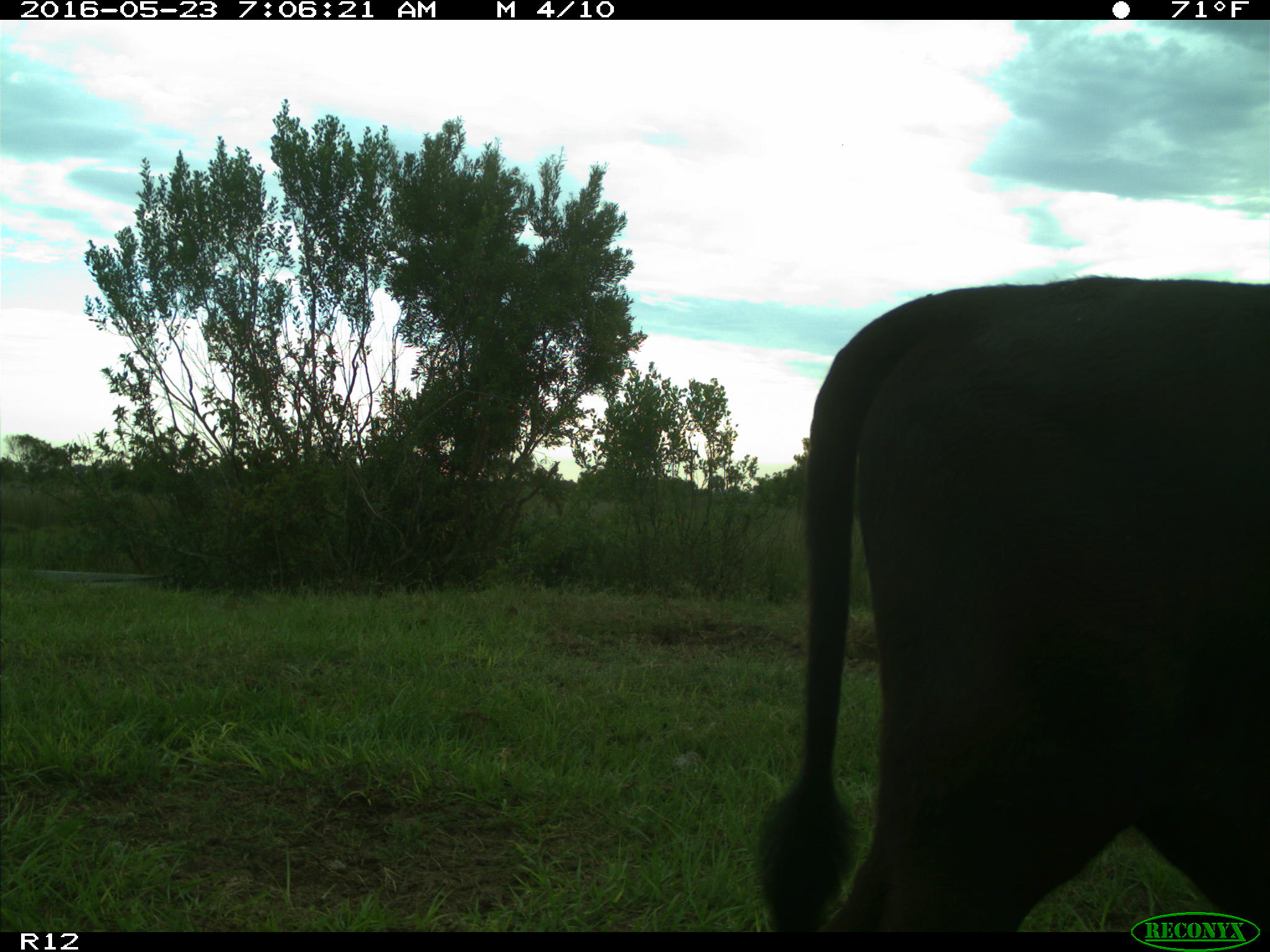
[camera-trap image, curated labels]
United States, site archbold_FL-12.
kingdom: Animalia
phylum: Chordata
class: Mammalia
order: Artiodactyla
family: Bovidae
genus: Bos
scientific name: Bos taurus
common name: domestic cow